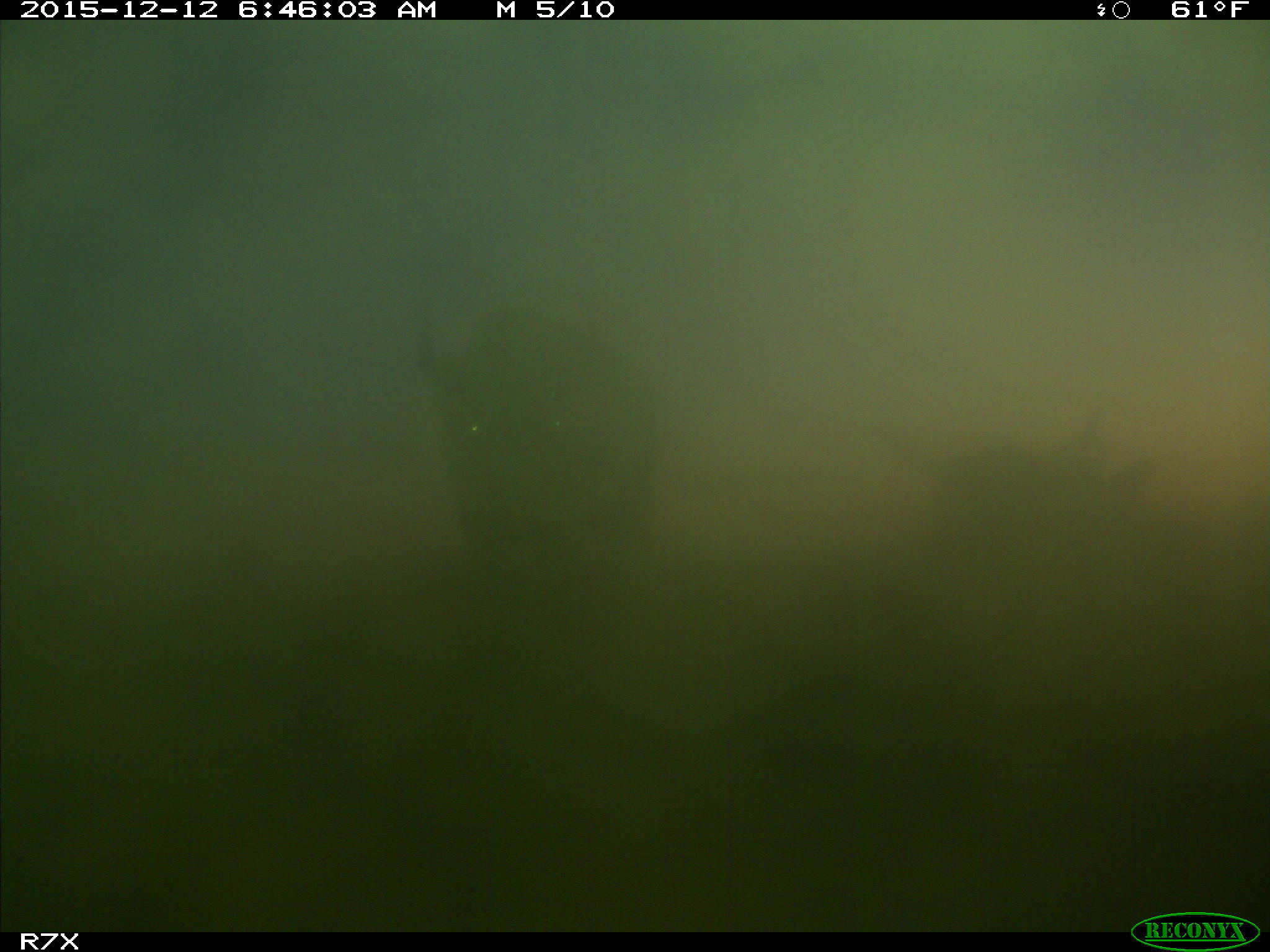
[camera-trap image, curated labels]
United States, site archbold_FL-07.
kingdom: Animalia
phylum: Chordata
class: Mammalia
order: Artiodactyla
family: Bovidae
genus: Bos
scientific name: Bos taurus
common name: domestic cow